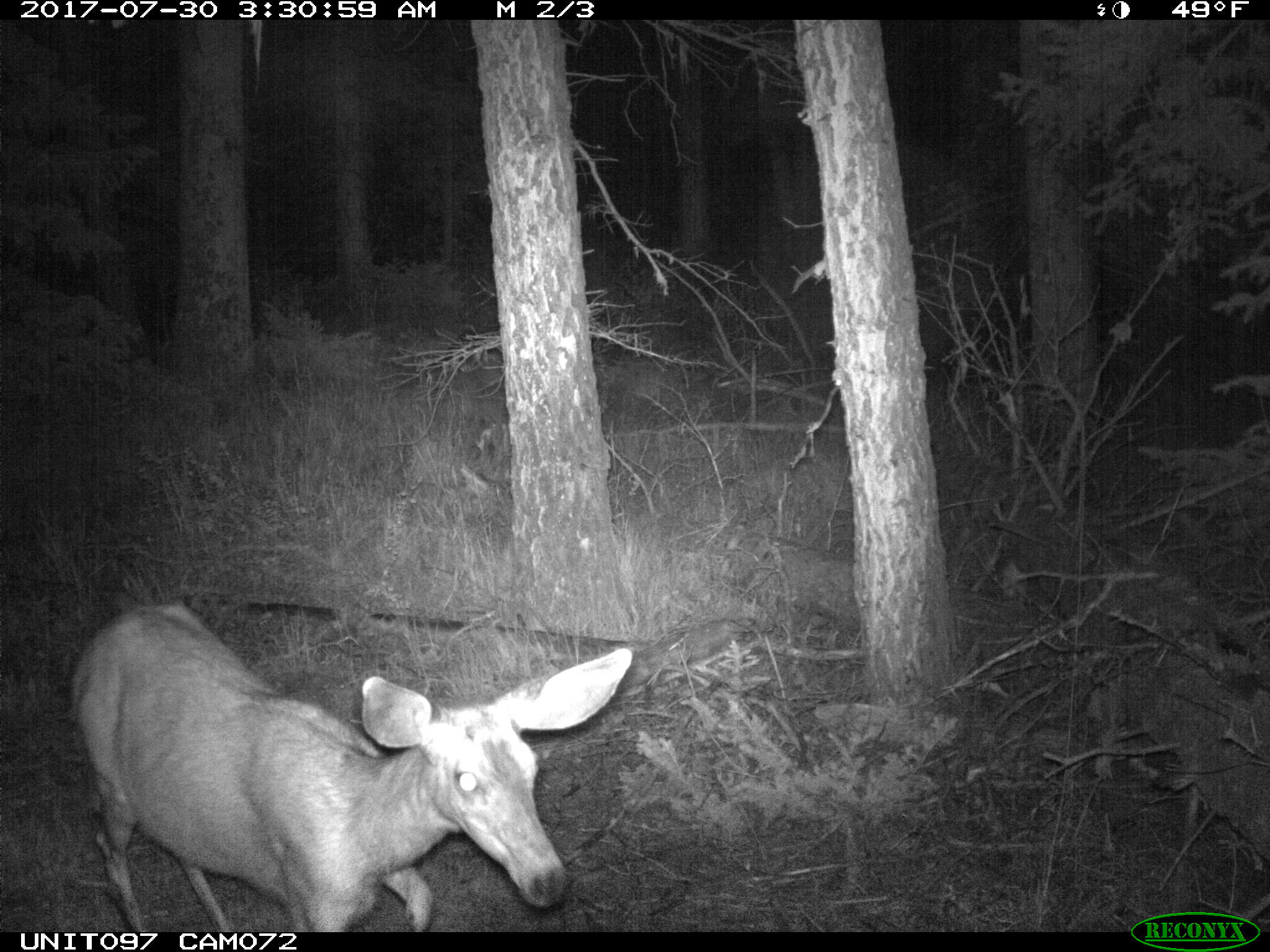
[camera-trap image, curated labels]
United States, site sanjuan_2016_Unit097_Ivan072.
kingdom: Animalia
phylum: Chordata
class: Mammalia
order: Artiodactyla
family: Cervidae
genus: Odocoileus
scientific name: Odocoileus hemionus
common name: mule deer